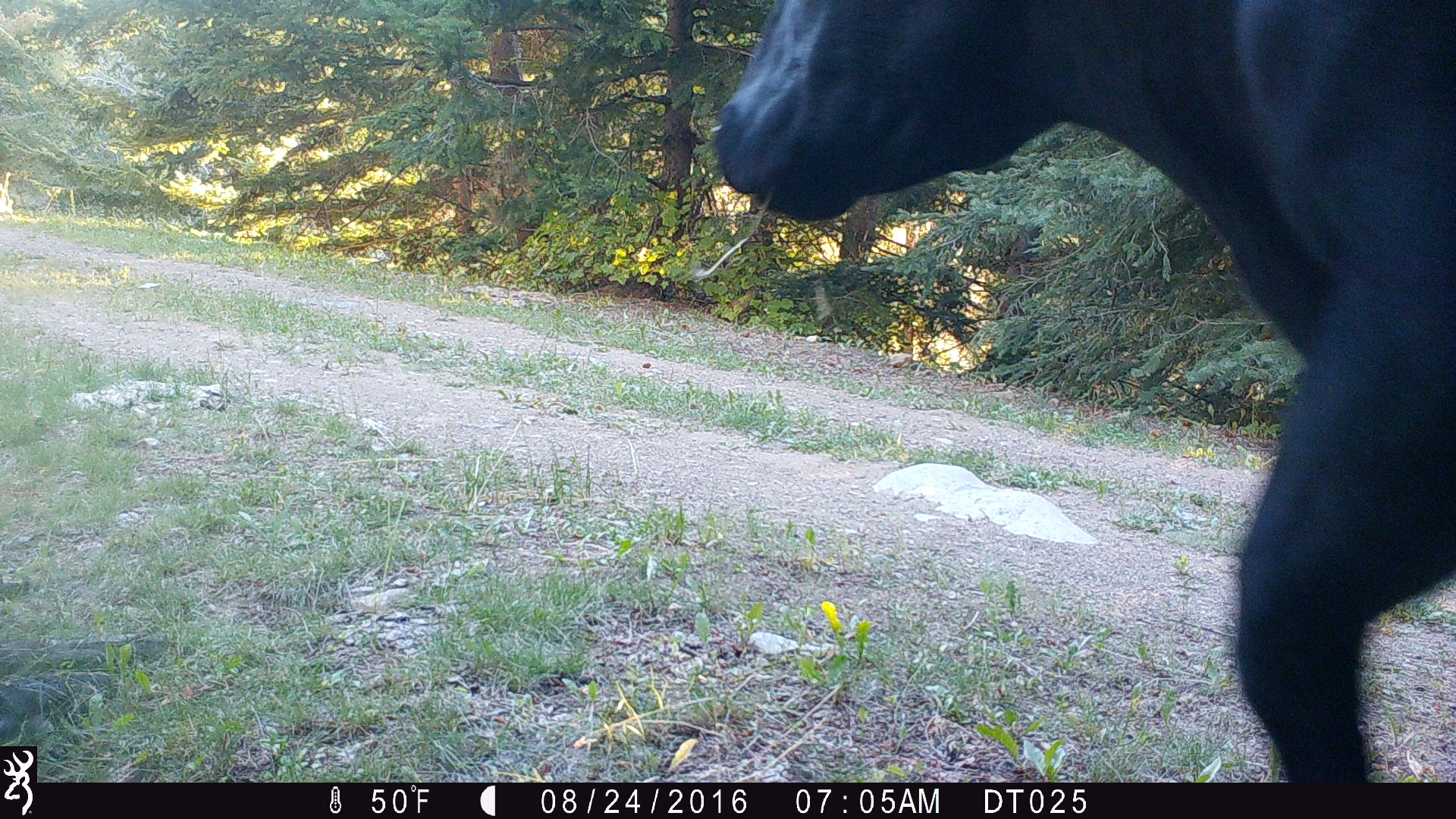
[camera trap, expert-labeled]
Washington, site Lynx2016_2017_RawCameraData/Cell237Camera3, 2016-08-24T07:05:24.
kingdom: Animalia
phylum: Chordata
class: Mammalia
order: Artiodactyla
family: Bovidae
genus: Bos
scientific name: Bos taurus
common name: domestic cattle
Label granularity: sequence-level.